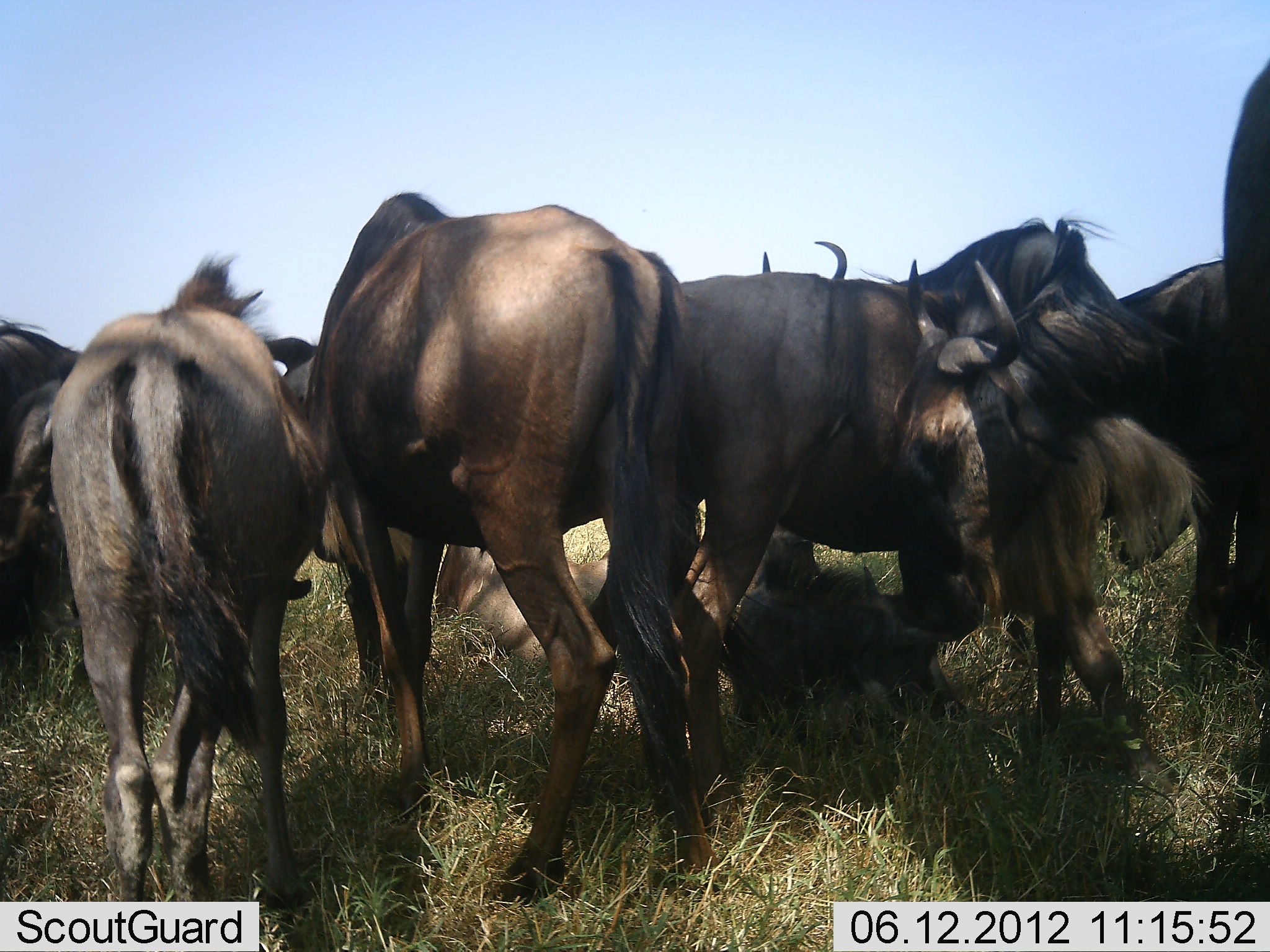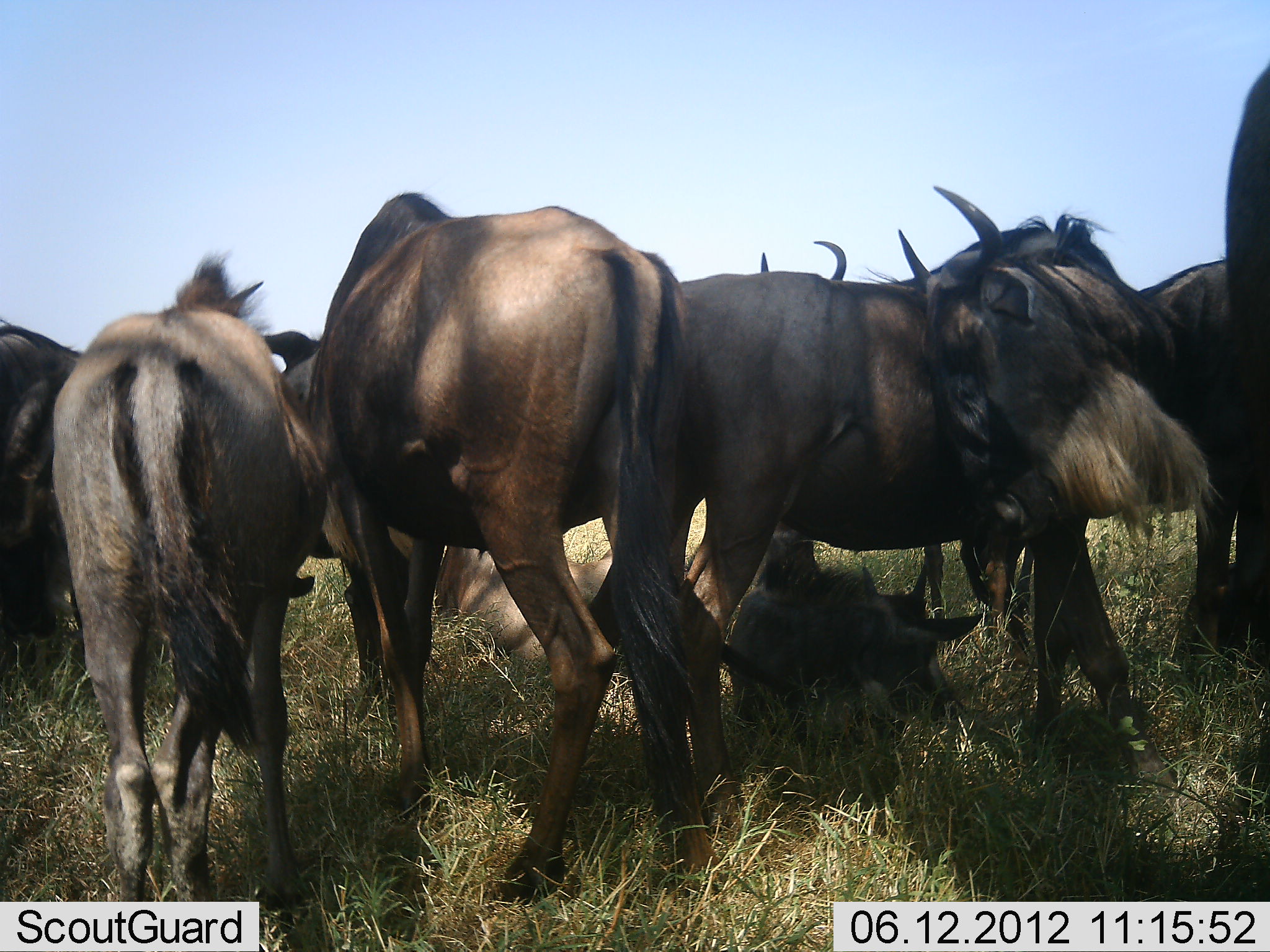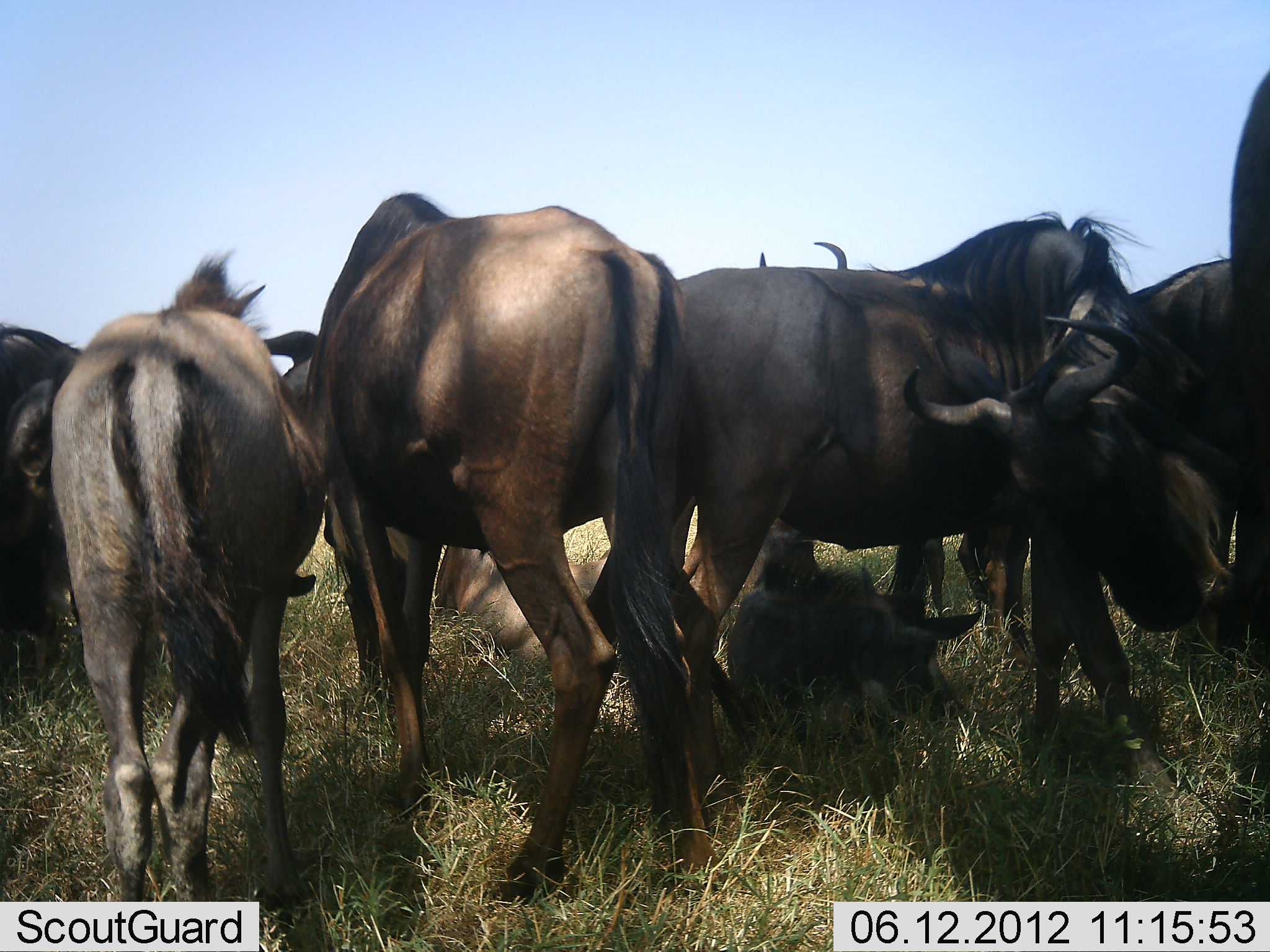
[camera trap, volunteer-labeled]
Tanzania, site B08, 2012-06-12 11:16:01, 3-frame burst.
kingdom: Animalia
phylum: Chordata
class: Mammalia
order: Artiodactyla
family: Bovidae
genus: Connochaetes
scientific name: Connochaetes taurinus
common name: blue wildebeest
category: wildebeest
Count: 8.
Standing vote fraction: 80%.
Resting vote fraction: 70%.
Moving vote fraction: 0%.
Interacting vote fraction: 30%.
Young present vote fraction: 0%.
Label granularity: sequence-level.